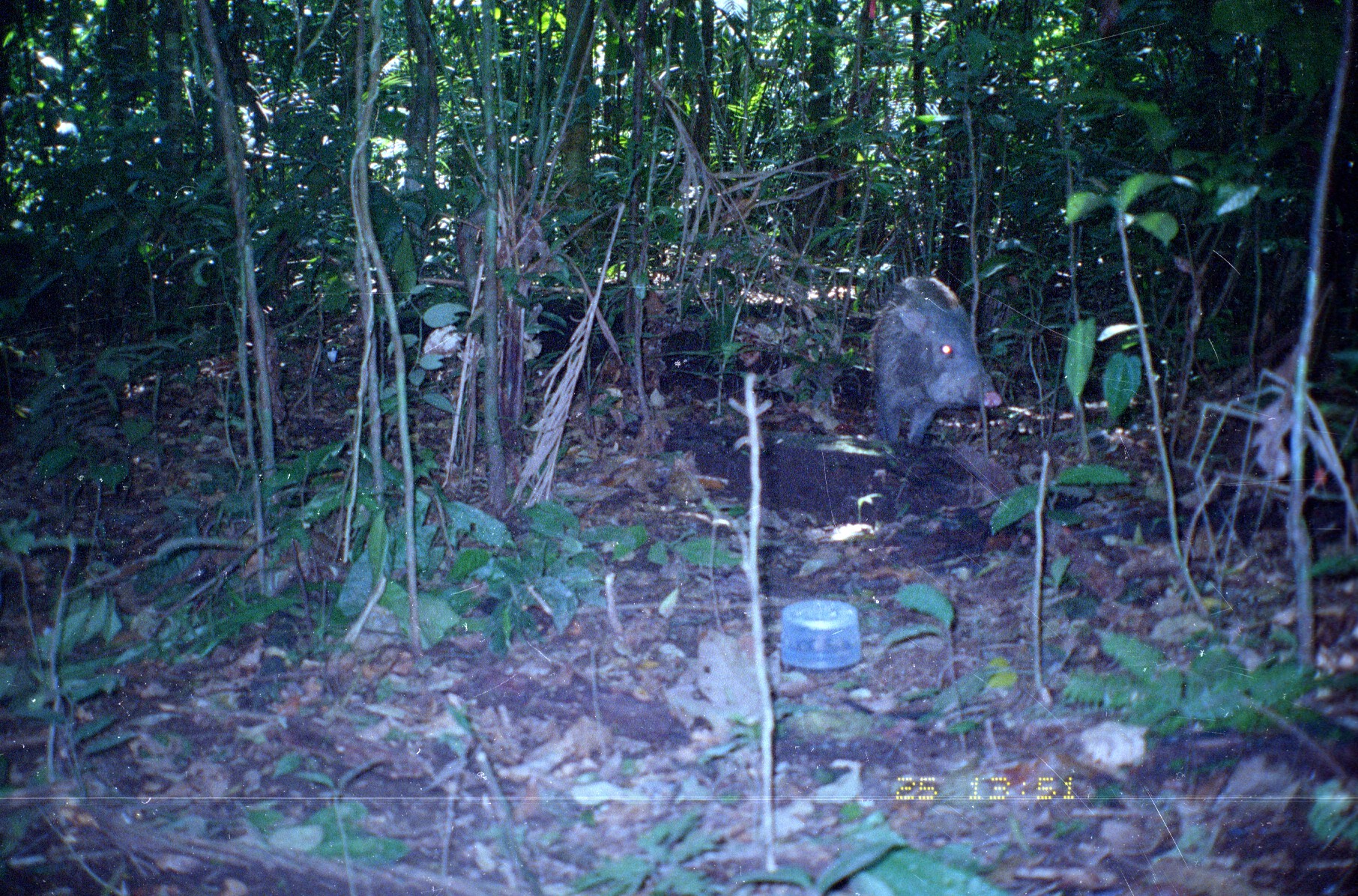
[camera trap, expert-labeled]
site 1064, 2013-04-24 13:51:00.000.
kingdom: Animalia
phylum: Chordata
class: Mammalia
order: Artiodactyla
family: Tayassuidae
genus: Tayassu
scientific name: Tayassu pecari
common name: white-lipped peccary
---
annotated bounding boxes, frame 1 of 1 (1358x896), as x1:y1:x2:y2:
tayassu pecari: 865:274:1003:447